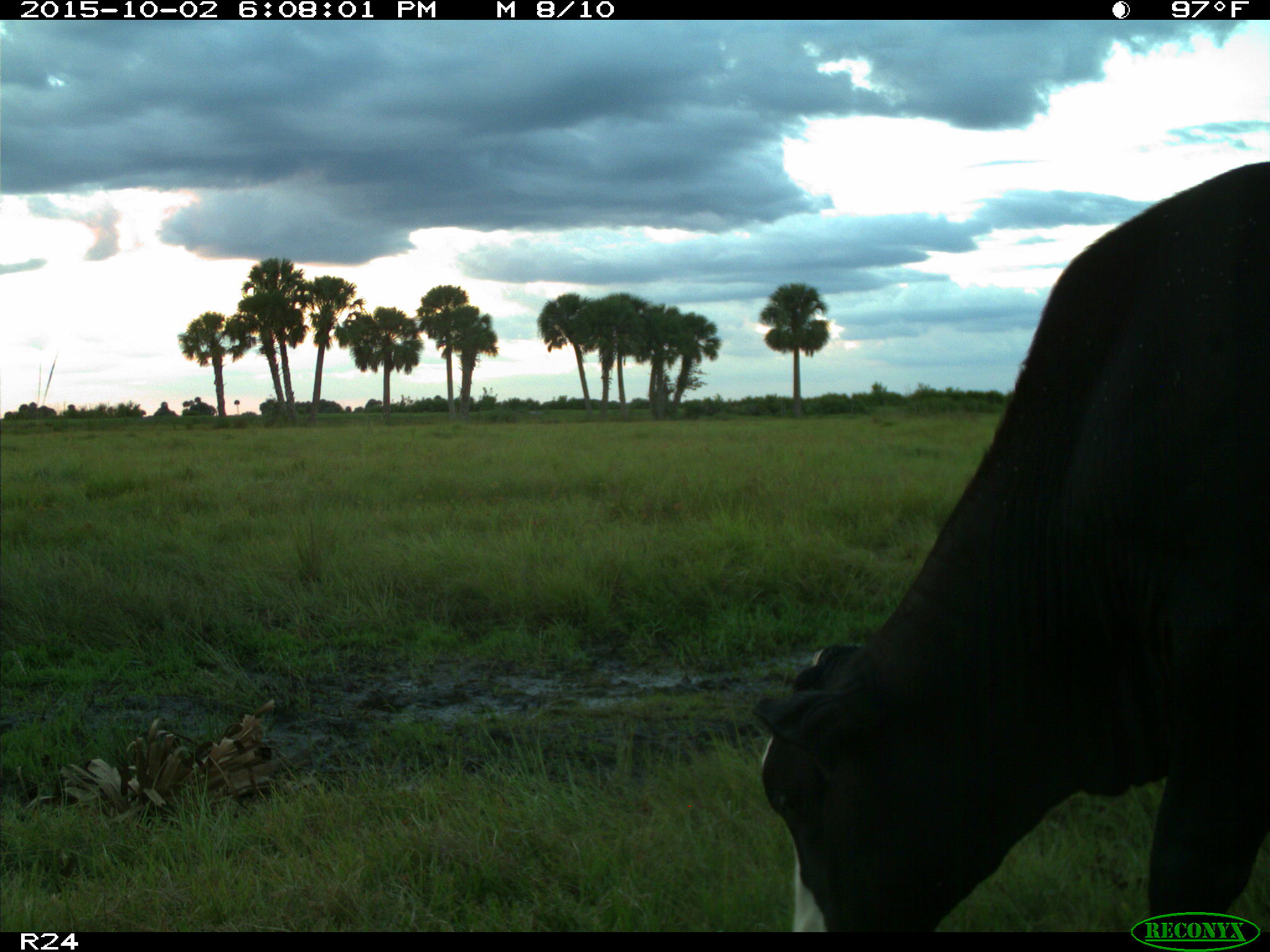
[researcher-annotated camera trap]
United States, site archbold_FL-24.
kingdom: Animalia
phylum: Chordata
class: Mammalia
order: Artiodactyla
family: Bovidae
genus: Bos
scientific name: Bos taurus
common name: domestic cow